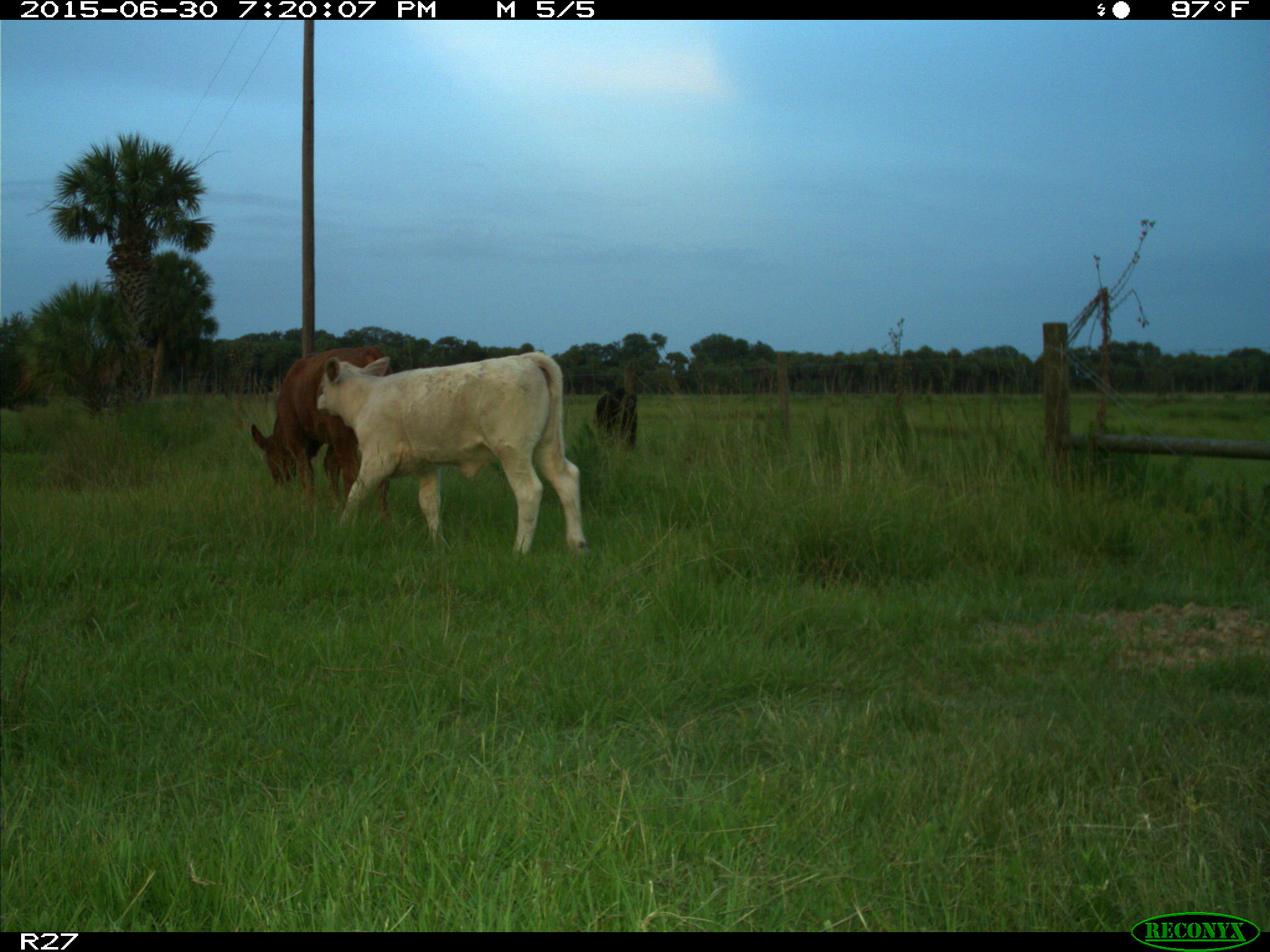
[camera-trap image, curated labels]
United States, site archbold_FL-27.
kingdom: Animalia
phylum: Chordata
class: Mammalia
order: Artiodactyla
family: Bovidae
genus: Bos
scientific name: Bos taurus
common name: domestic cow